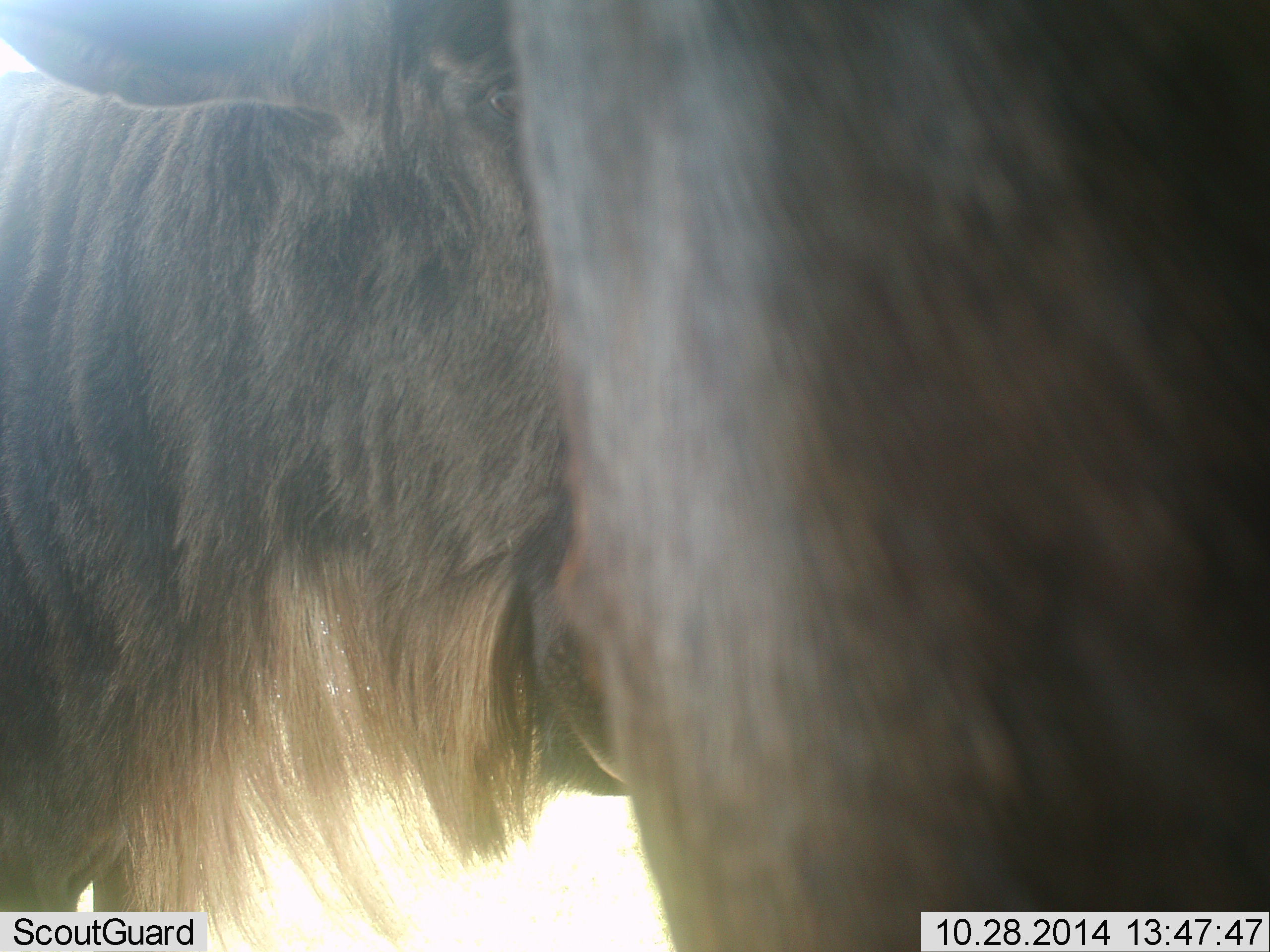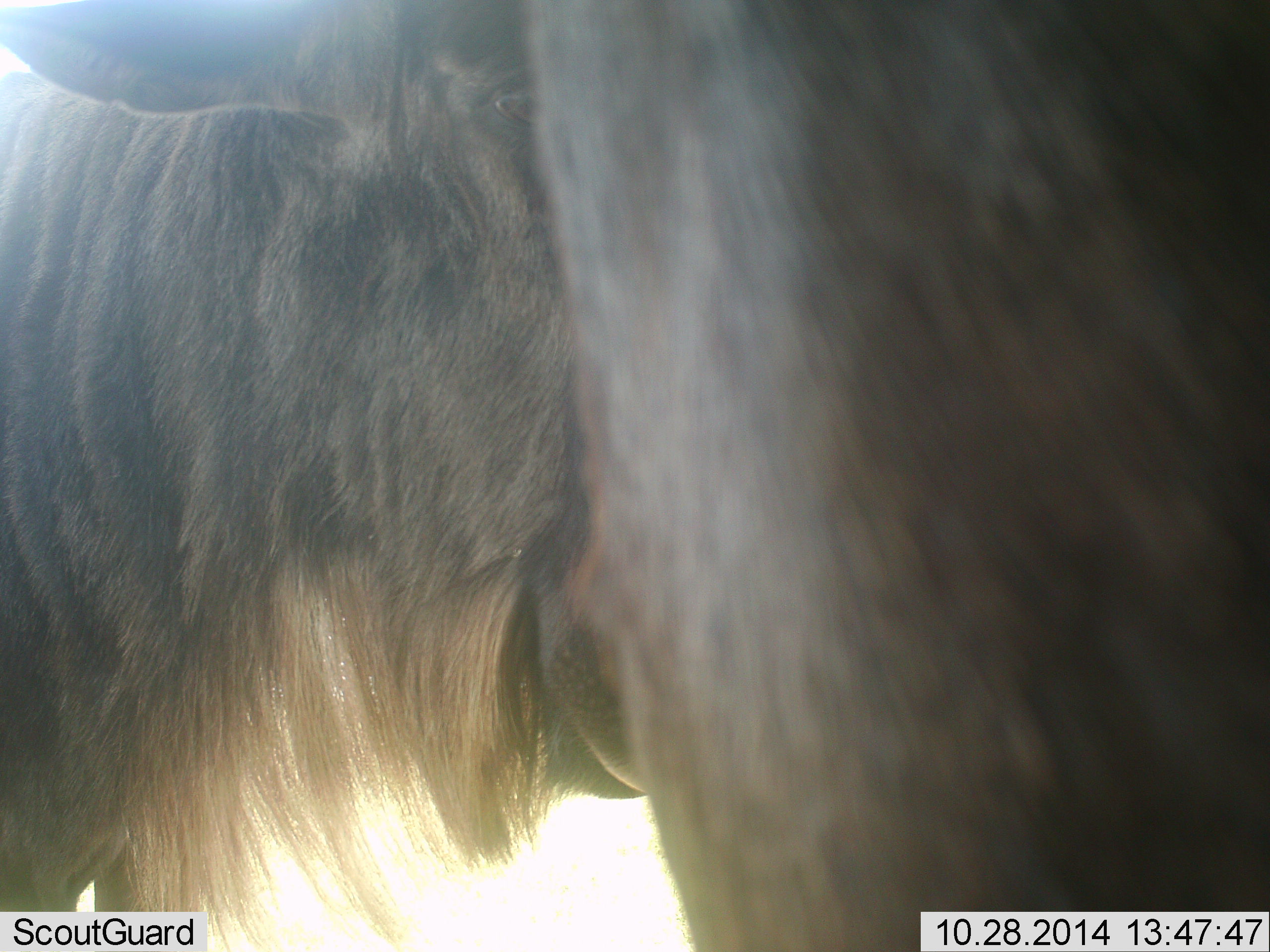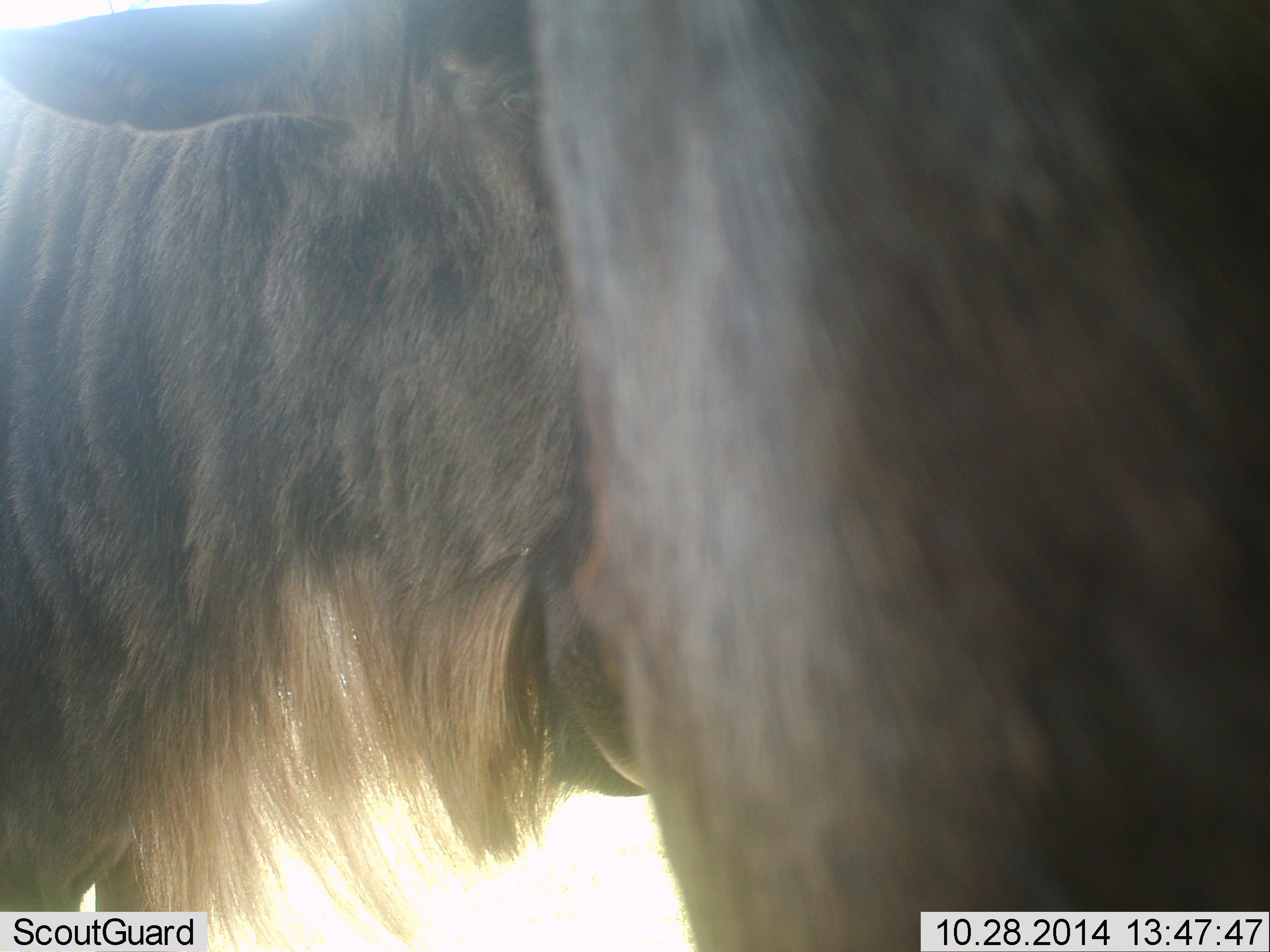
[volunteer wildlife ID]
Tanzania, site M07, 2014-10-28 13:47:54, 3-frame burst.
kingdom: Animalia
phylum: Chordata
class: Mammalia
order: Artiodactyla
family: Bovidae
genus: Connochaetes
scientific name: Connochaetes taurinus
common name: blue wildebeest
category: wildebeest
Wildebeest (blue wildebeest) (Connochaetes taurinus), count 2. Behavior (volunteer vote fractions): standing 90%, resting 0%, moving 10%, interacting 10%. Young present (vote fraction): 0%. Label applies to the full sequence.